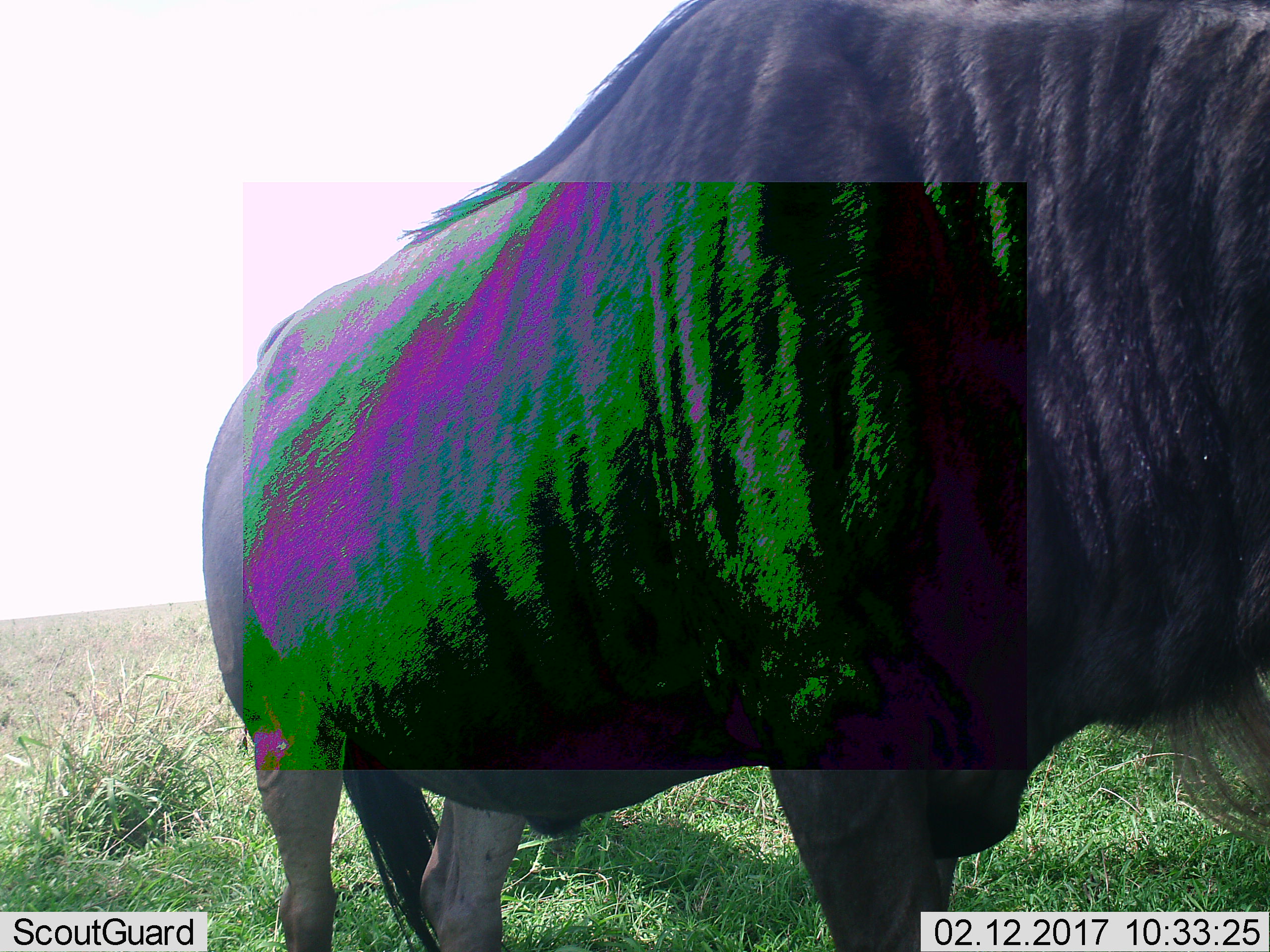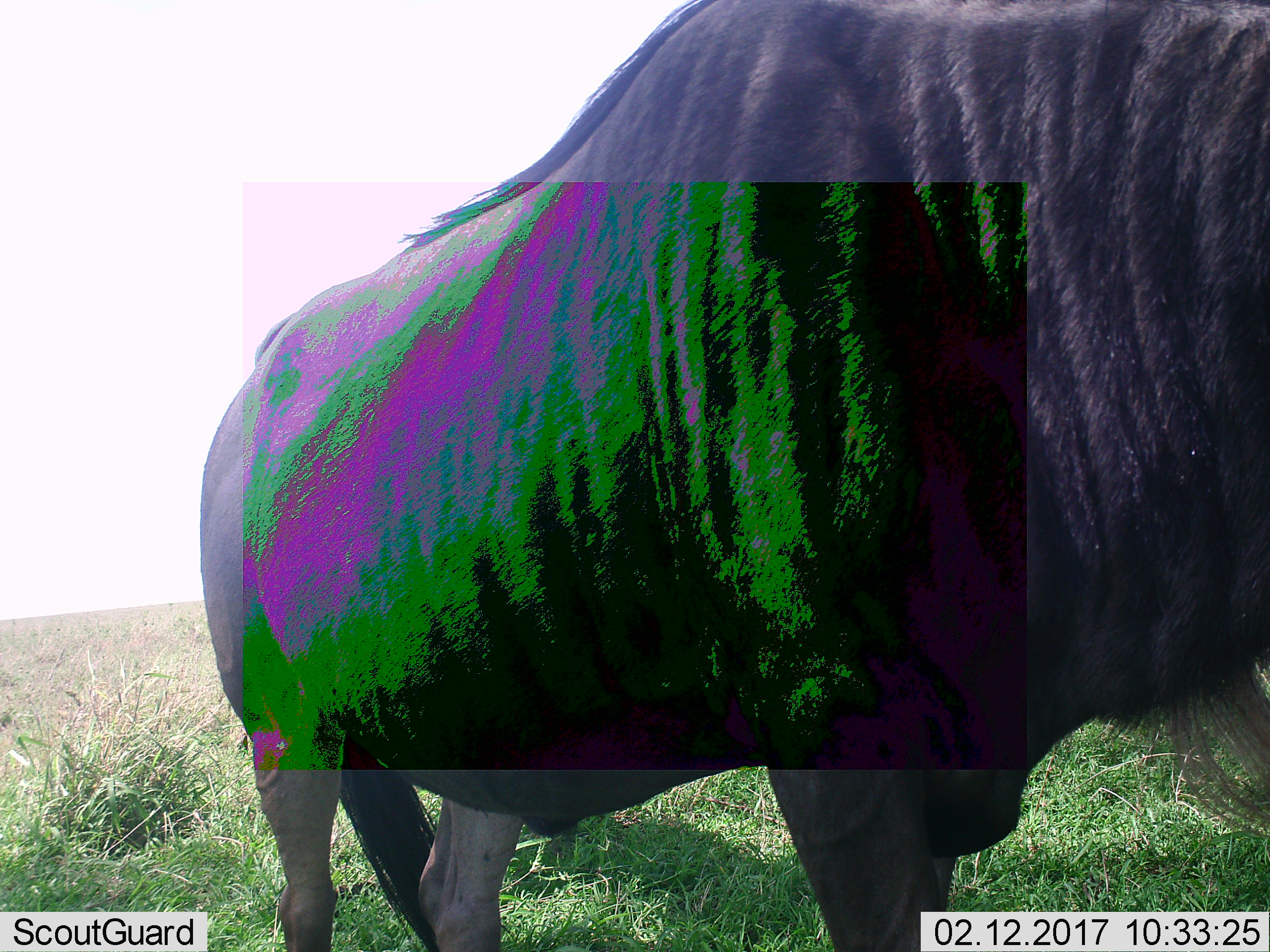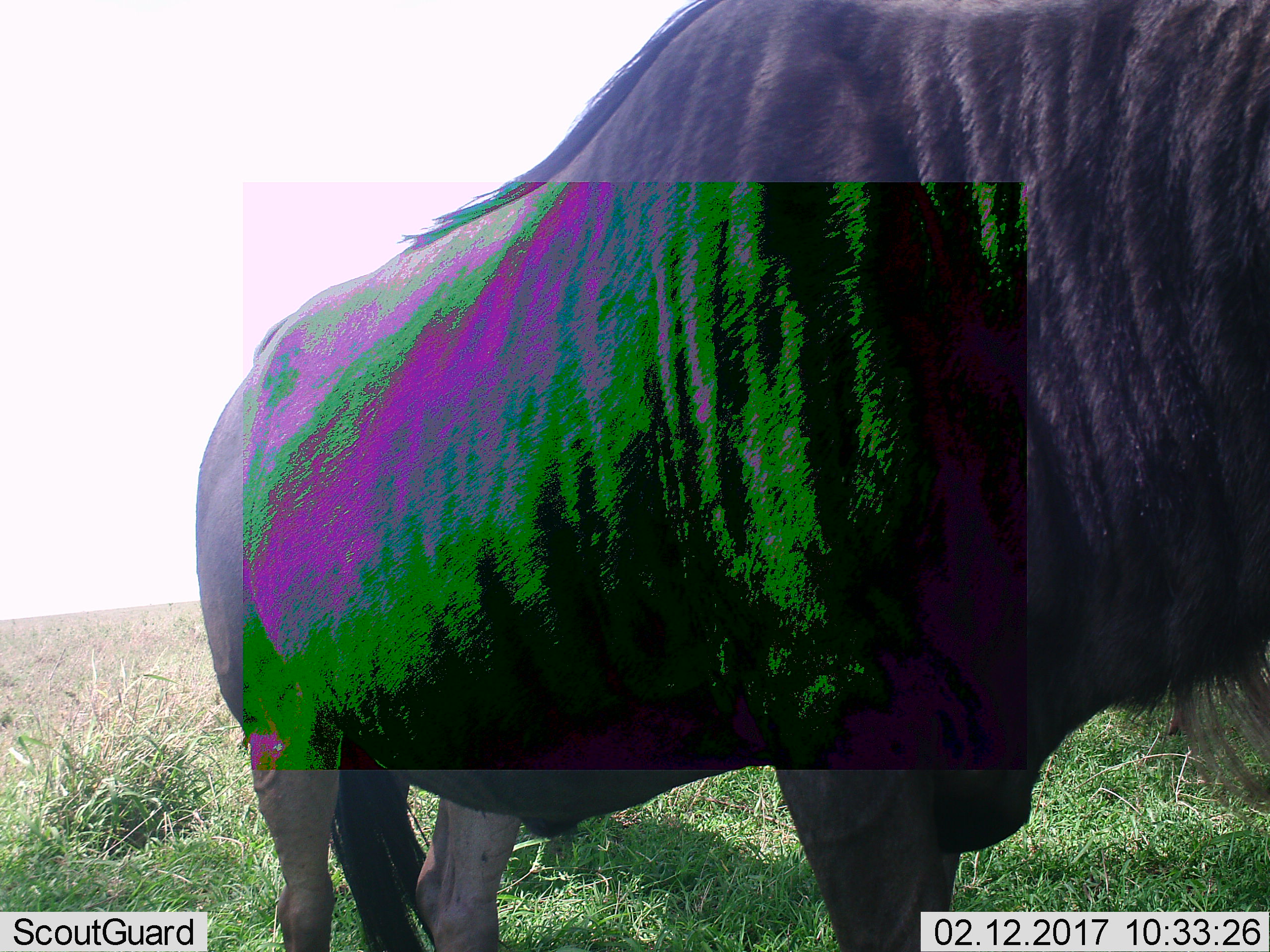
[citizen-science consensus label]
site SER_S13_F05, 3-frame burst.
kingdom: Animalia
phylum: Chordata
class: Mammalia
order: Artiodactyla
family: Bovidae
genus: Connochaetes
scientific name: Connochaetes taurinus taurinus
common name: blue wildebeest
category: wildebeestblue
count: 1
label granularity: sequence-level